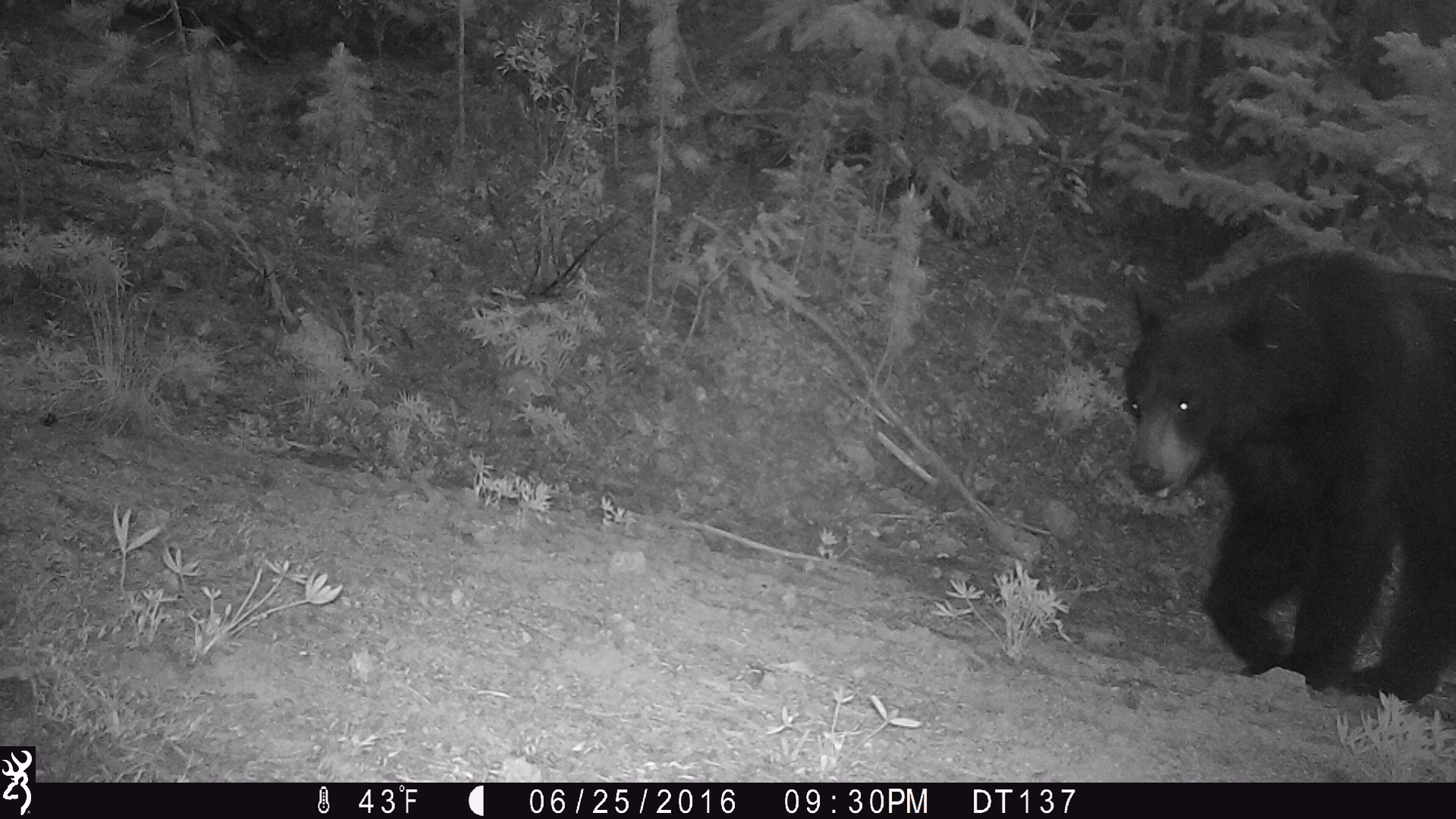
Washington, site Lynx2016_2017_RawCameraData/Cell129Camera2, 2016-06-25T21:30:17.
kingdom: Animalia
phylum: Chordata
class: Mammalia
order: Carnivora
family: Ursidae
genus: Ursus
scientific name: Ursus americanus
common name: american black bear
Ursus americanus (american black bear). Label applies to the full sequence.